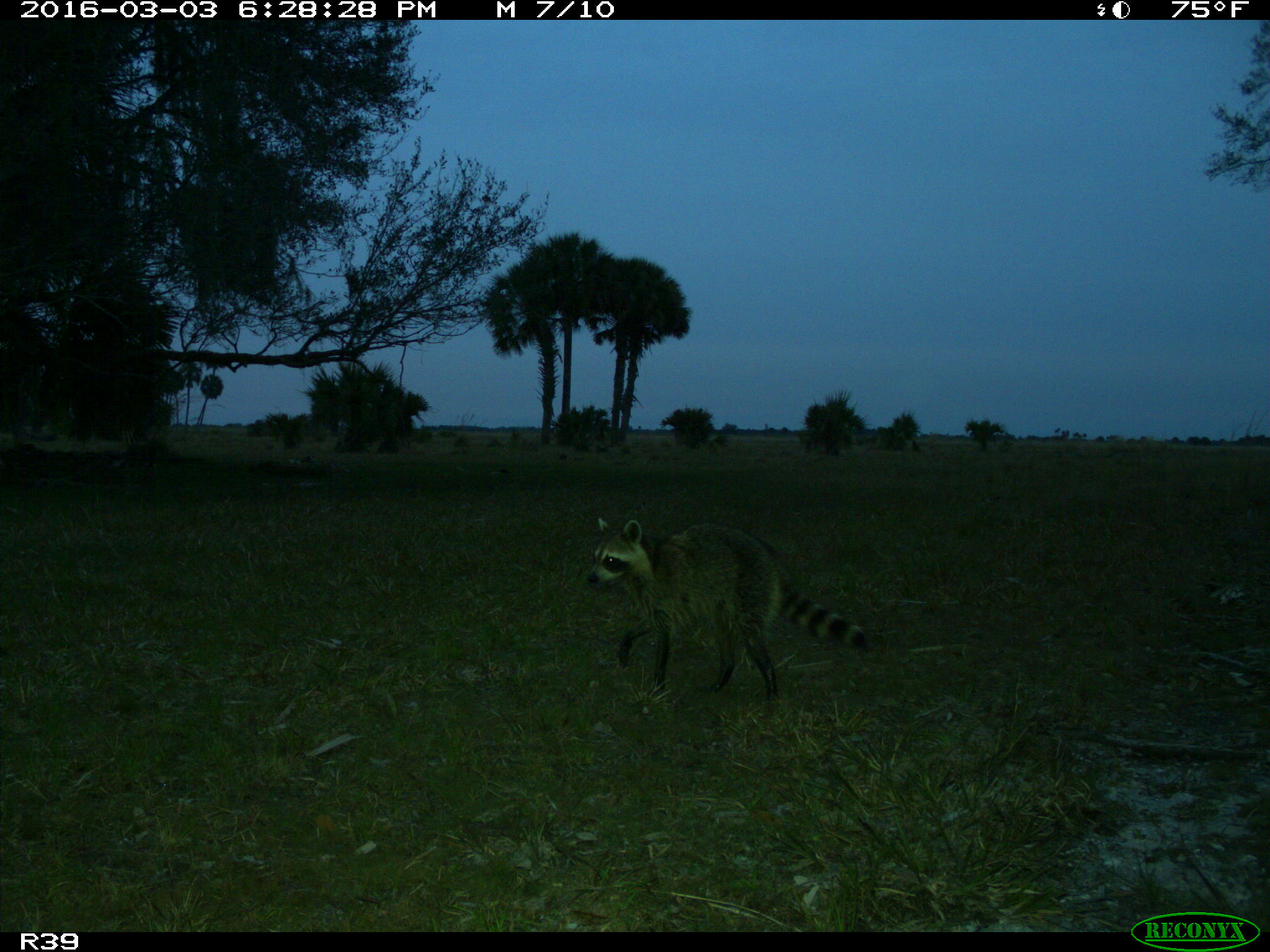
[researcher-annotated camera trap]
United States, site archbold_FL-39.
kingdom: Animalia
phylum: Chordata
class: Mammalia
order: Carnivora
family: Procyonidae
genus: Procyon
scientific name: Procyon lotor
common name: common raccoon